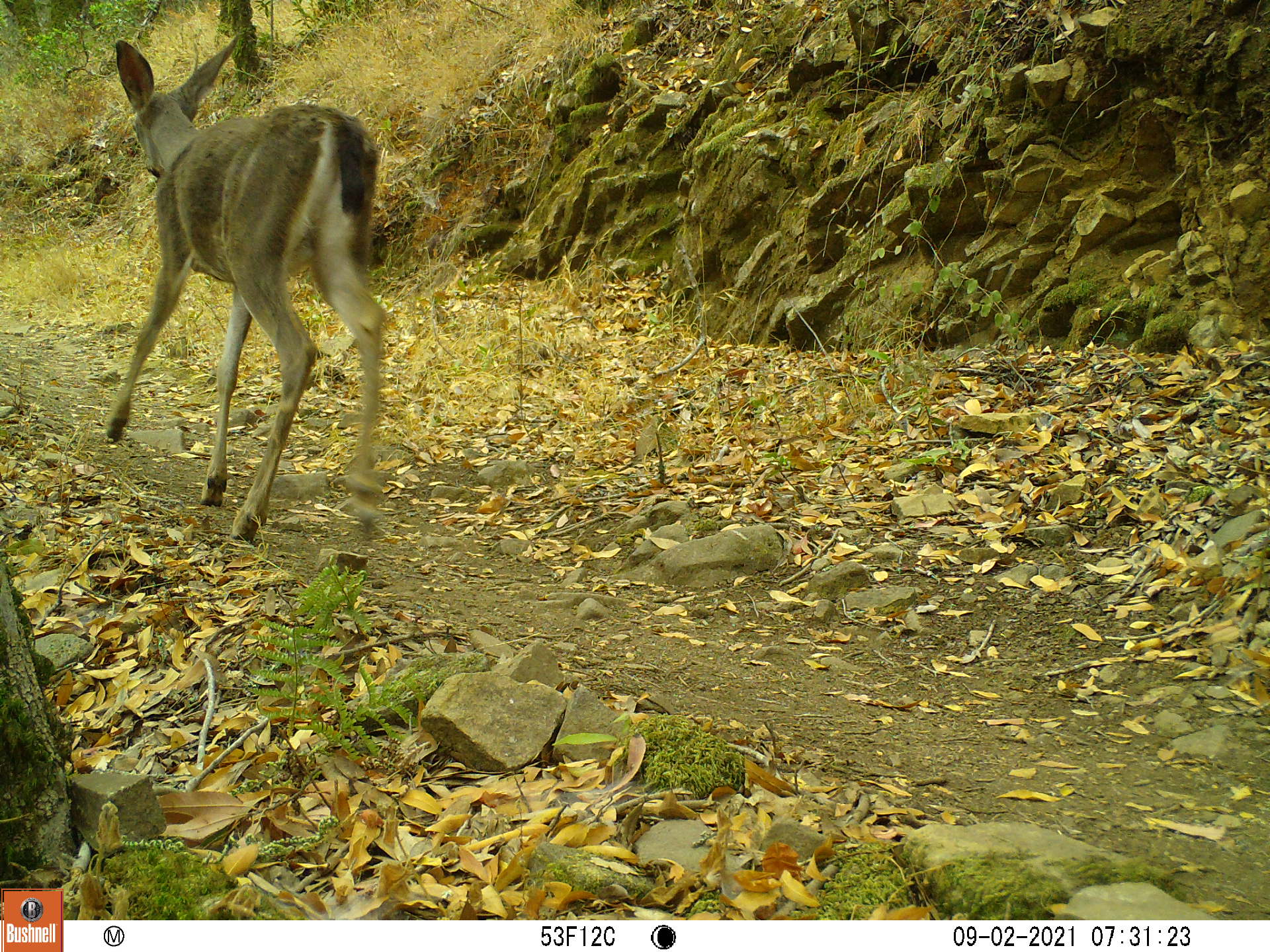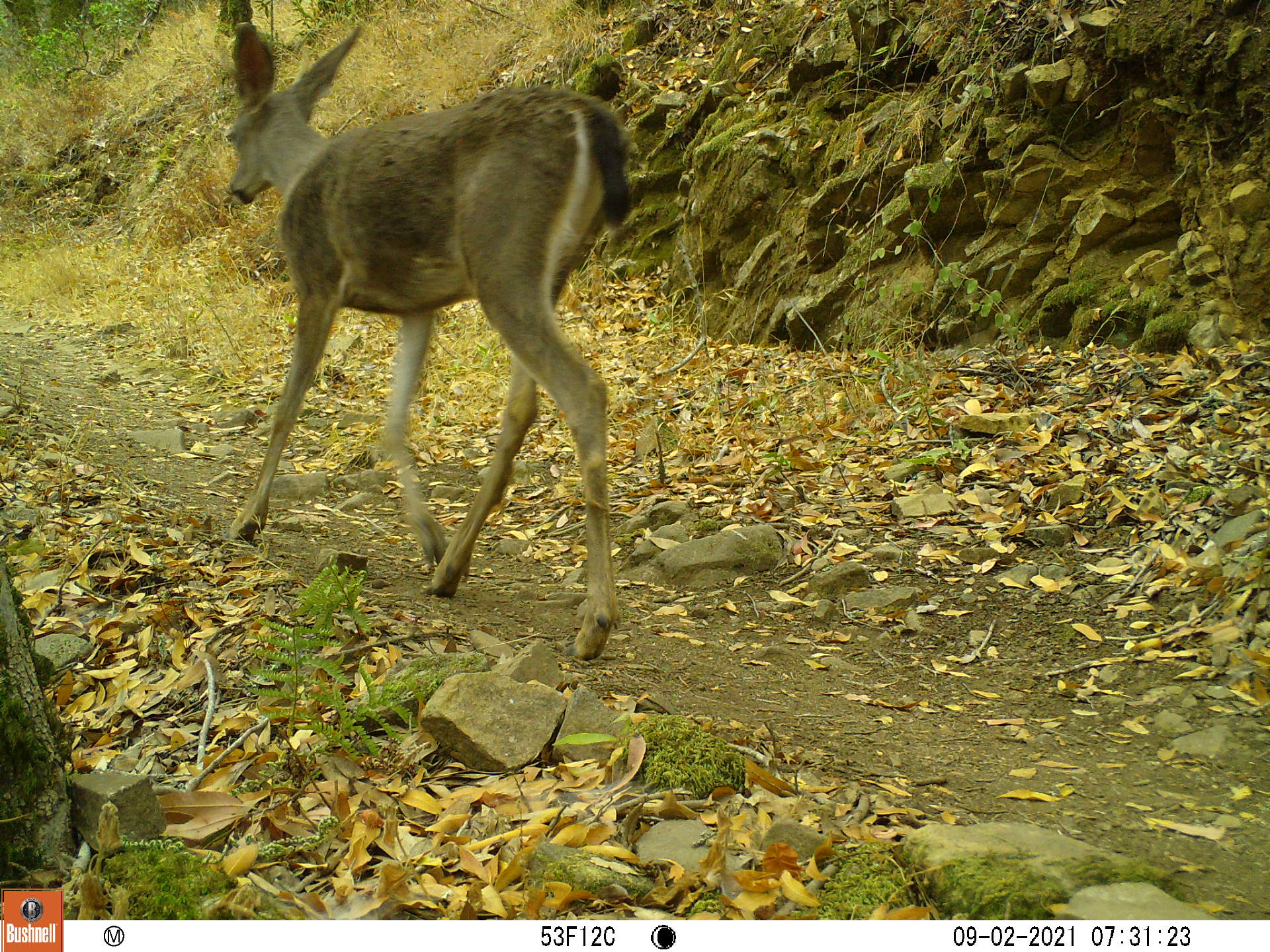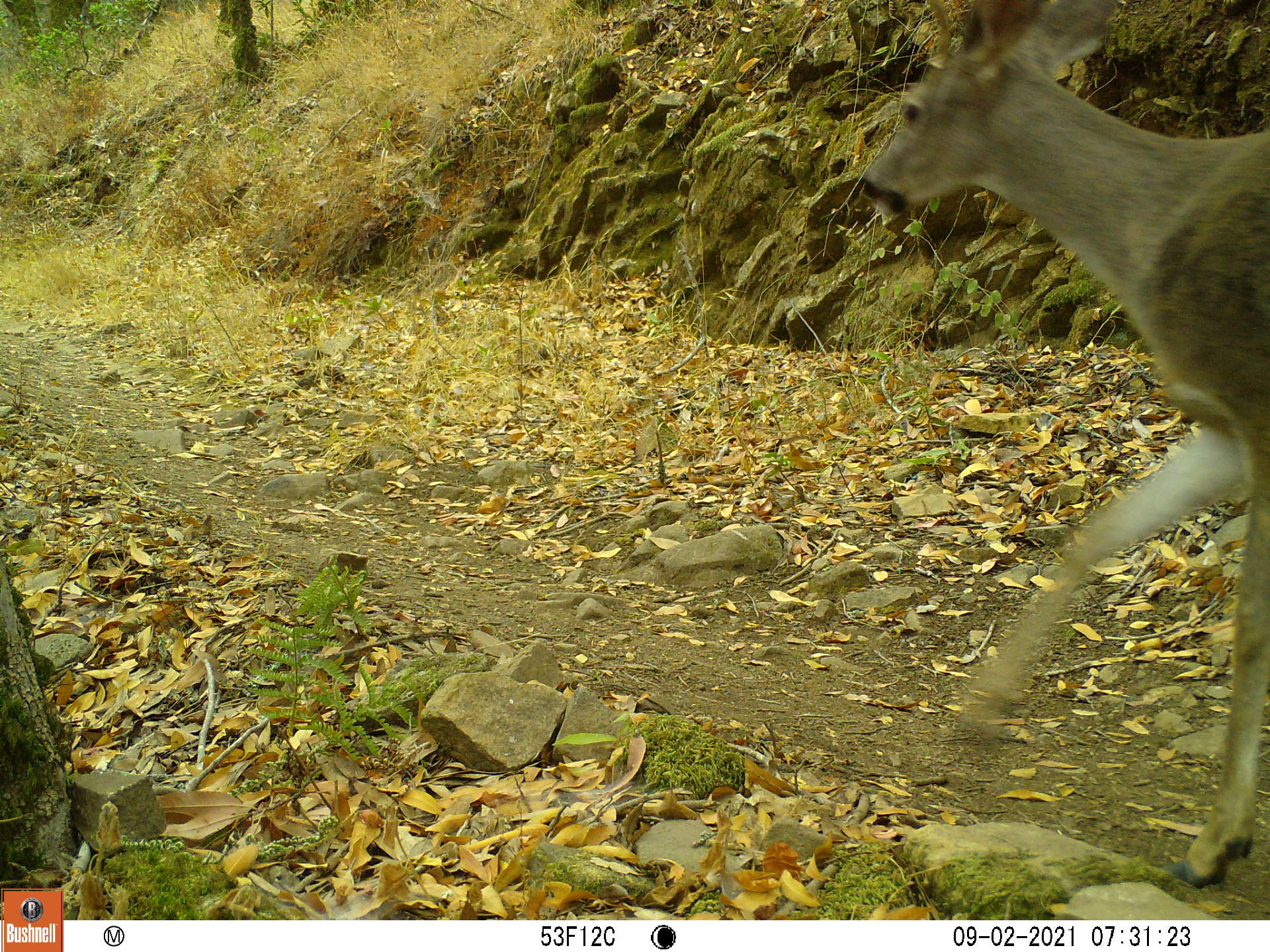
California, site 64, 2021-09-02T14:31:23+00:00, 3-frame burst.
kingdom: Animalia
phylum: Chordata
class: Mammalia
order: Artiodactyla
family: Cervidae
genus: Odocoileus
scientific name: Odocoileus hemionus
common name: mule deer